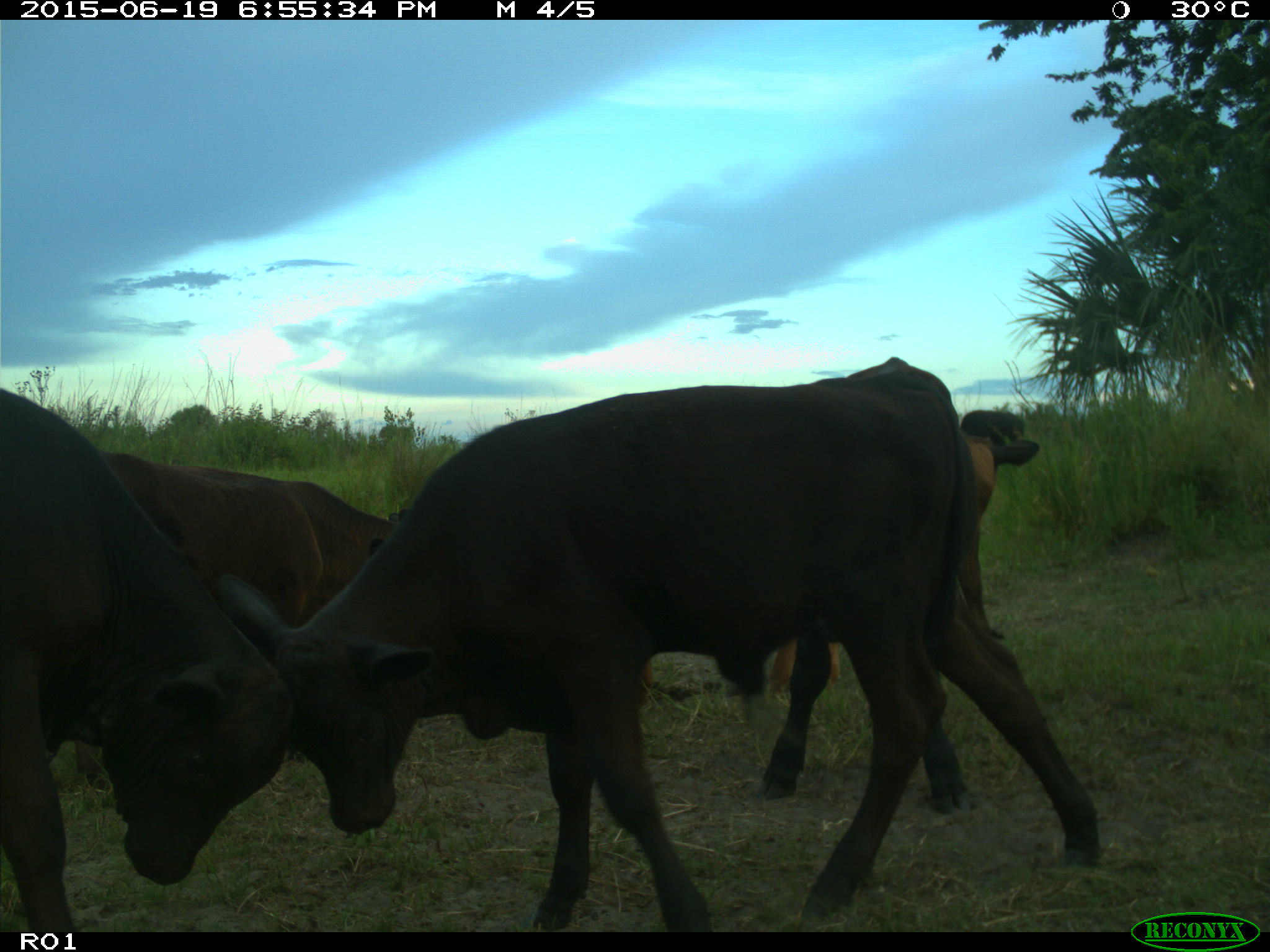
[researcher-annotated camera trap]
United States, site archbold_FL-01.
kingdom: Animalia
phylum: Chordata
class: Mammalia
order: Artiodactyla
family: Bovidae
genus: Bos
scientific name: Bos taurus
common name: domestic cow